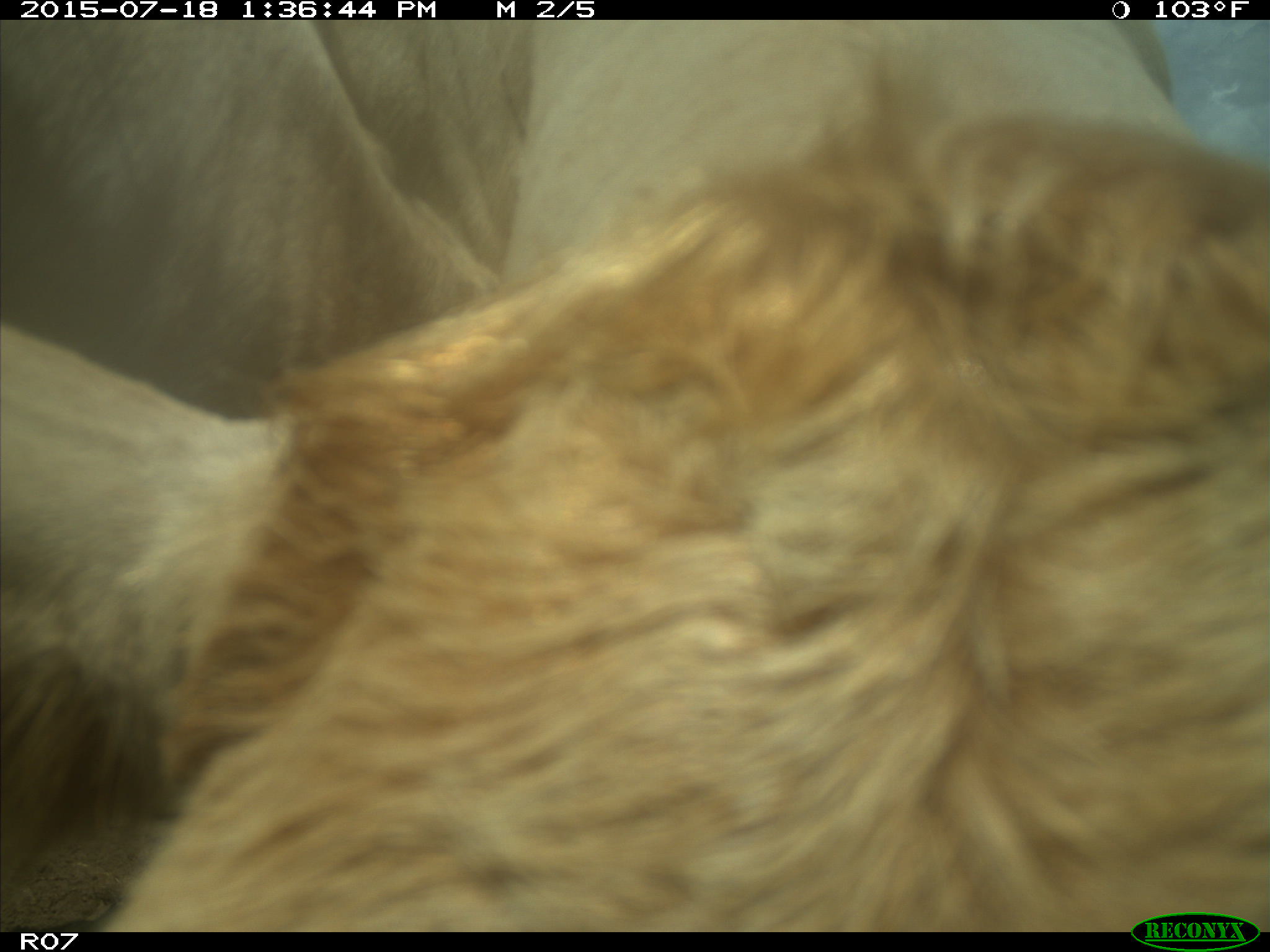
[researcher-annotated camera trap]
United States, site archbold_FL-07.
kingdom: Animalia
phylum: Chordata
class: Mammalia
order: Artiodactyla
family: Bovidae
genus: Bos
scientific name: Bos taurus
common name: domestic cow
Bos taurus (domestic cow).